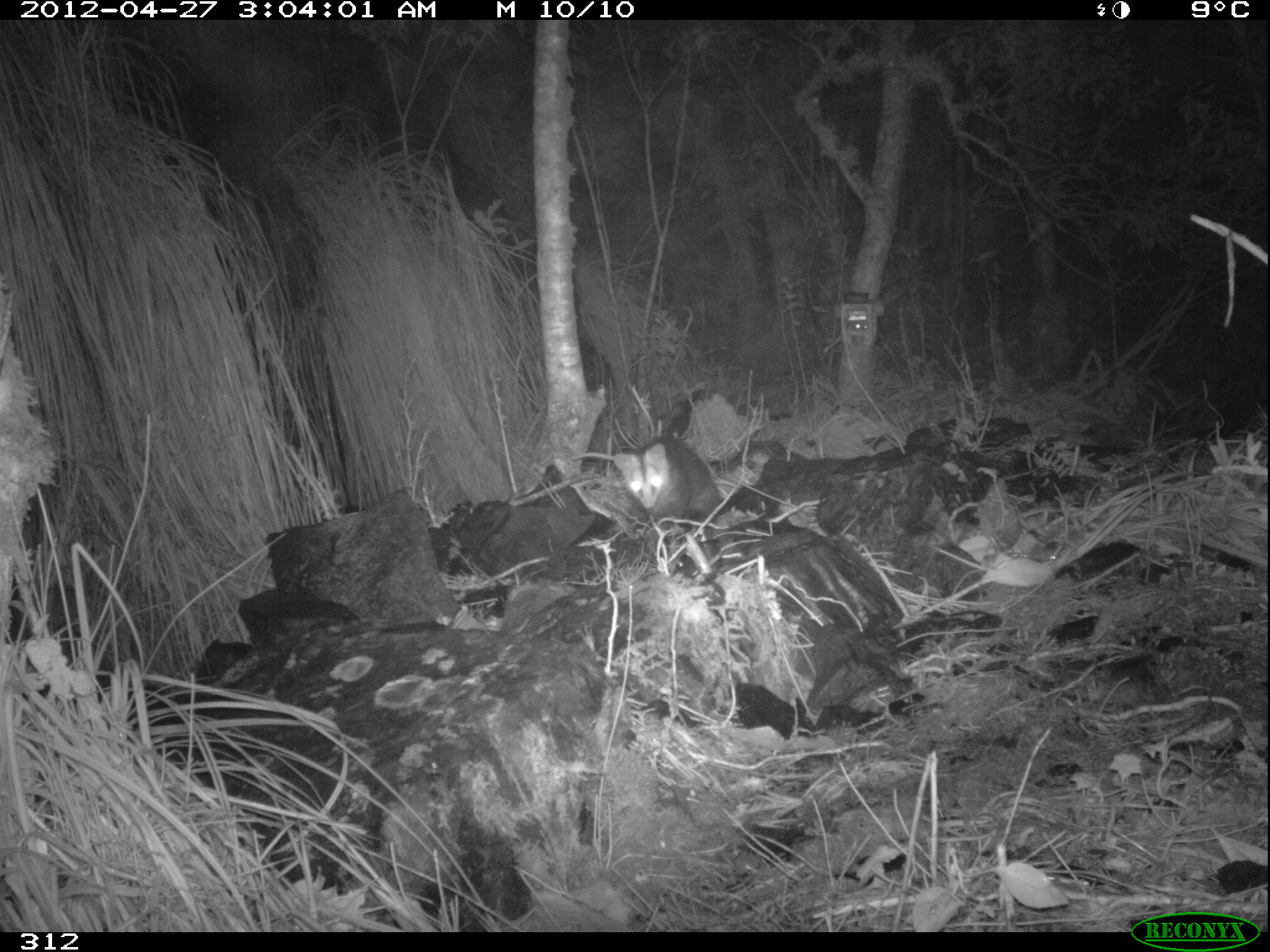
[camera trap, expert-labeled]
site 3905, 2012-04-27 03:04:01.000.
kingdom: Animalia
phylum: Chordata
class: Mammalia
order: Didelphimorphia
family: Didelphidae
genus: Didelphis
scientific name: Didelphis pernigra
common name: andean white-eared opossum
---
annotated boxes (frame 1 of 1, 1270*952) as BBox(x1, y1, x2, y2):
didelphis pernigra: BBox(569, 437, 722, 529)